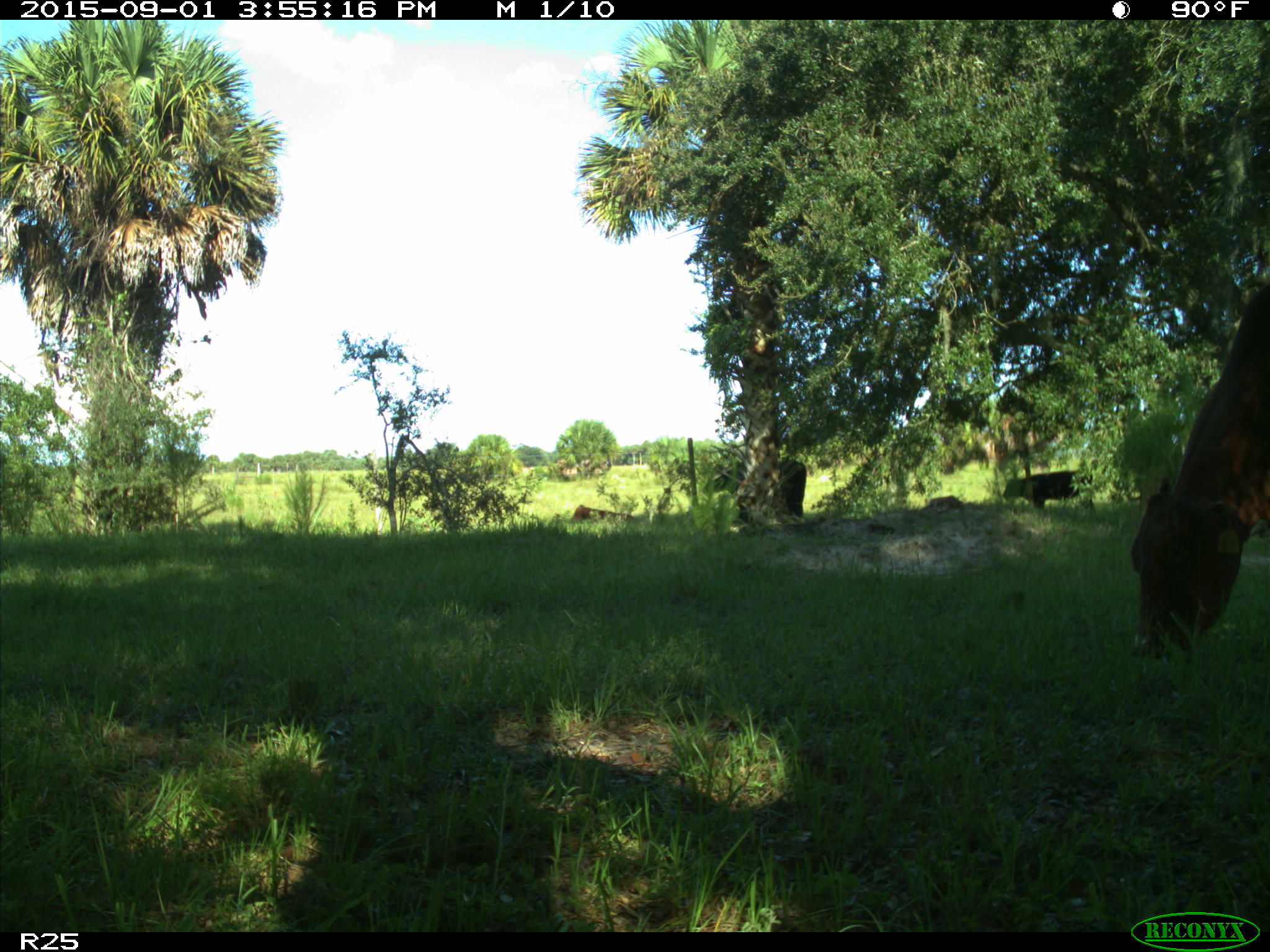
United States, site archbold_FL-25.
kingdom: Animalia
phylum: Chordata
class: Mammalia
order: Artiodactyla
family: Bovidae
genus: Bos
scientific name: Bos taurus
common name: domestic cow